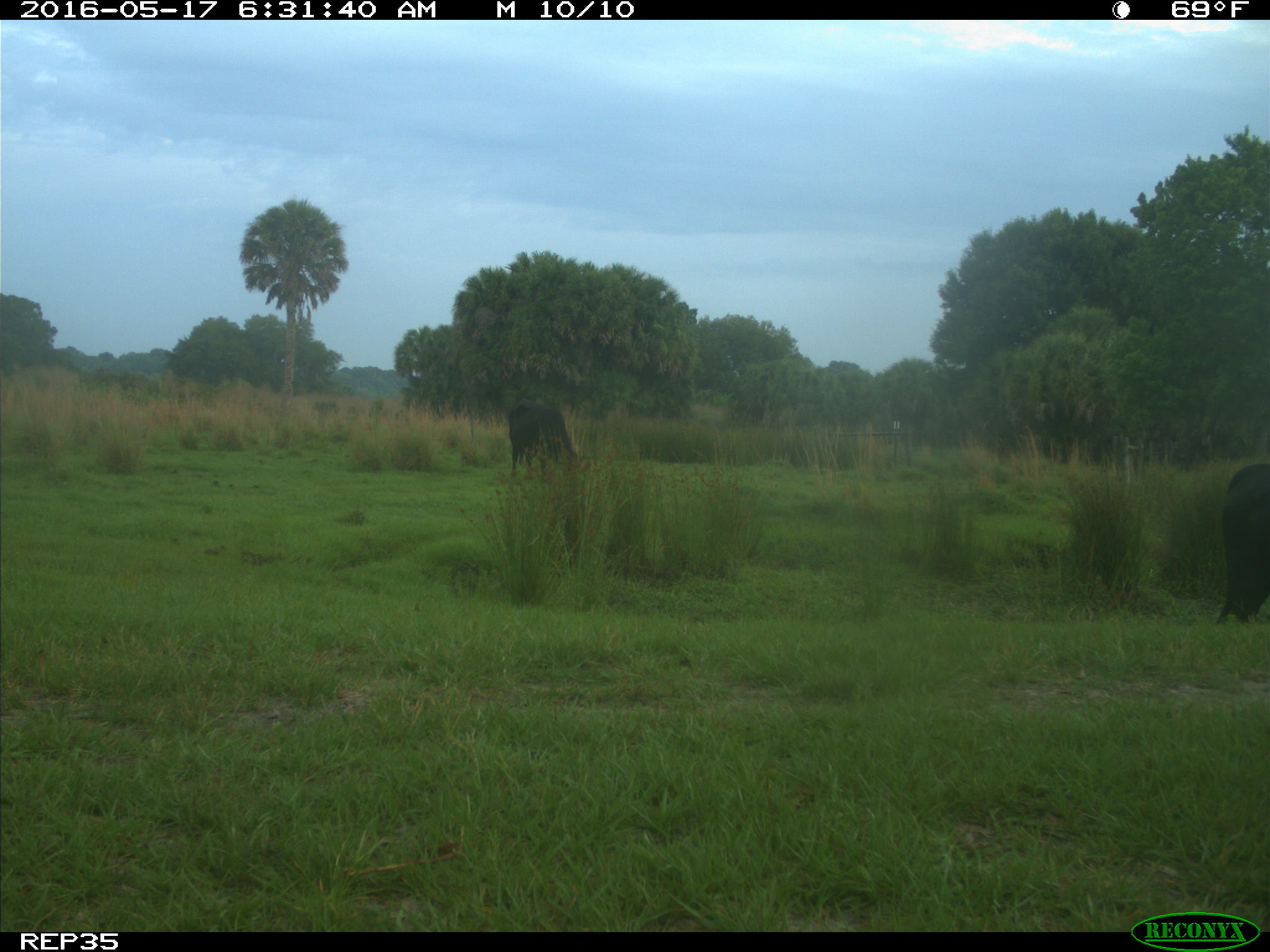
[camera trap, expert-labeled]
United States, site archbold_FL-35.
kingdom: Animalia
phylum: Chordata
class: Mammalia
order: Artiodactyla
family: Bovidae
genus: Bos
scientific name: Bos taurus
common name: domestic cow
Bos taurus (domestic cow).